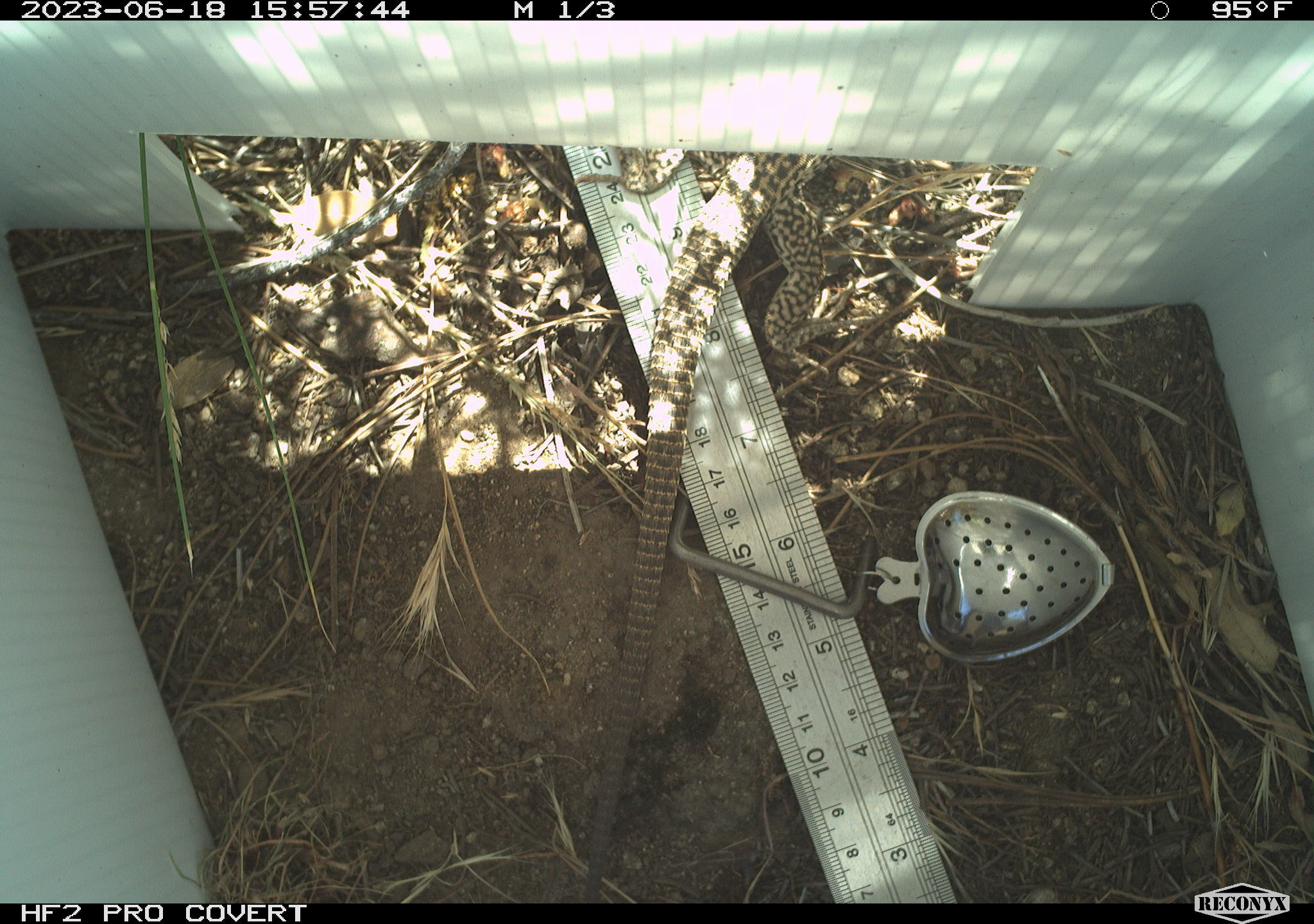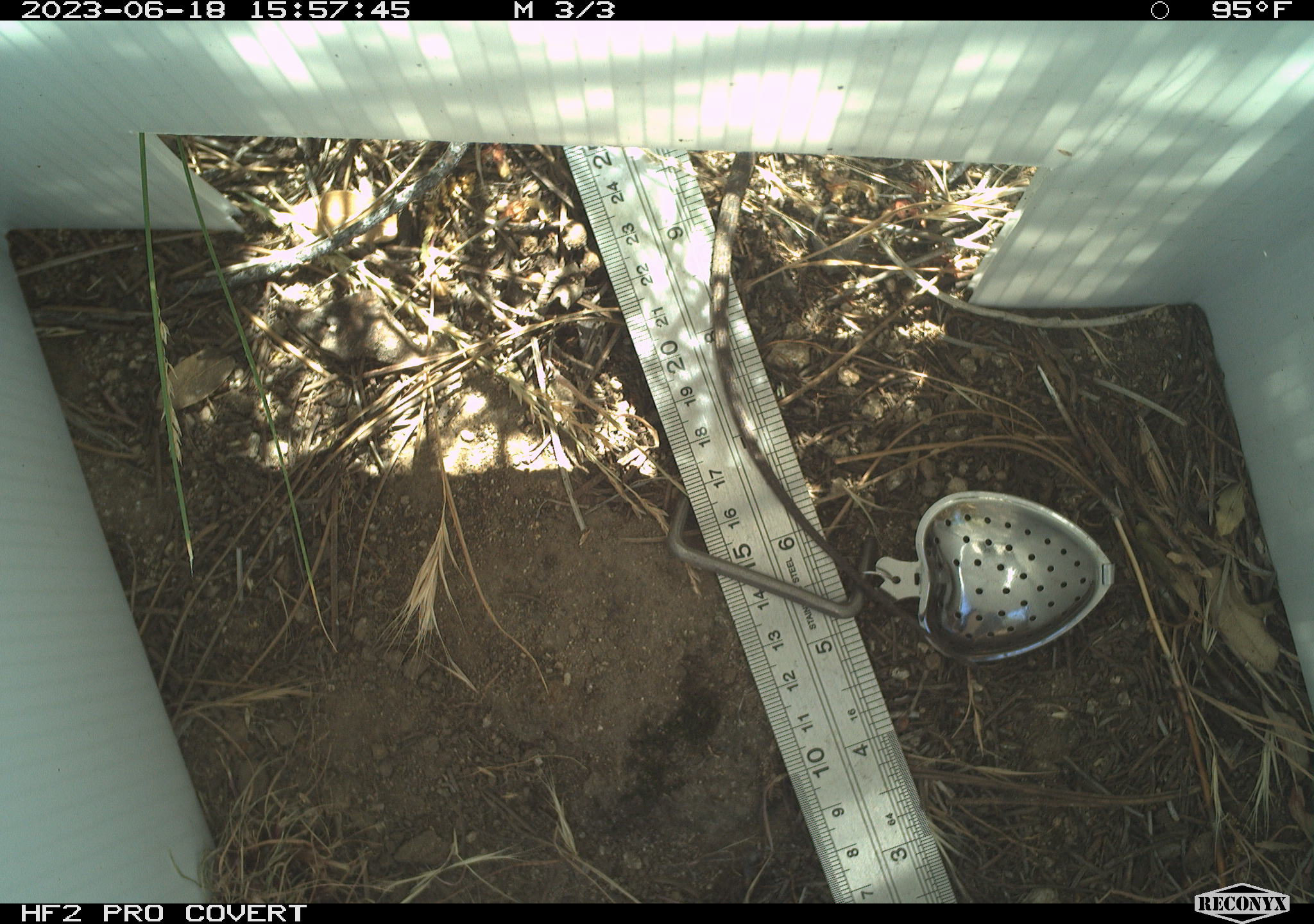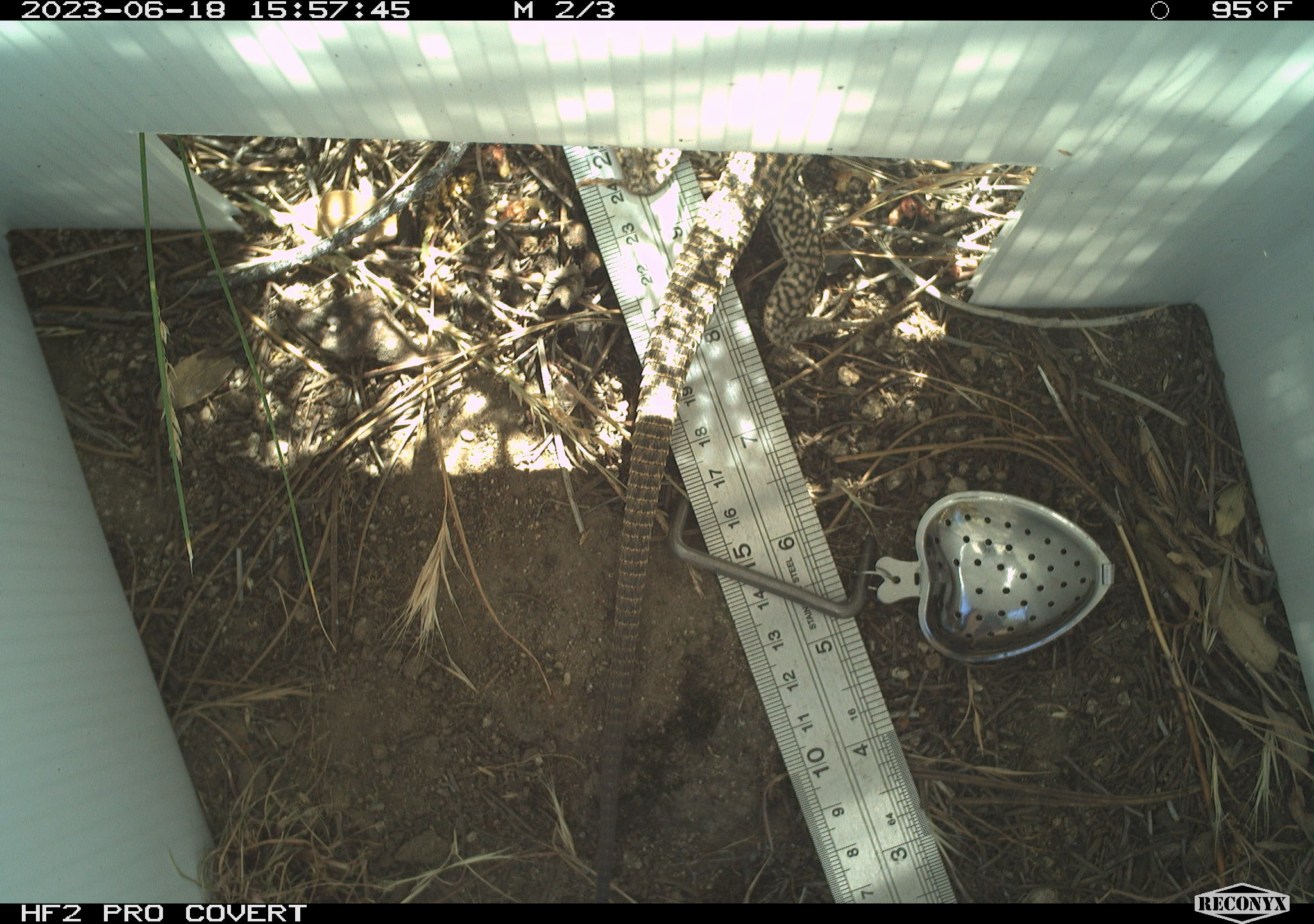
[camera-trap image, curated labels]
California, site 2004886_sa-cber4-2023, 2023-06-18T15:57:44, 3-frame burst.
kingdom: Animalia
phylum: Chordata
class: Reptilia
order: Squamata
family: Teiidae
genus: Aspidoscelis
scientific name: Aspidoscelis tigris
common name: western whiptail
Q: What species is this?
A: Western whiptail (Aspidoscelis tigris).